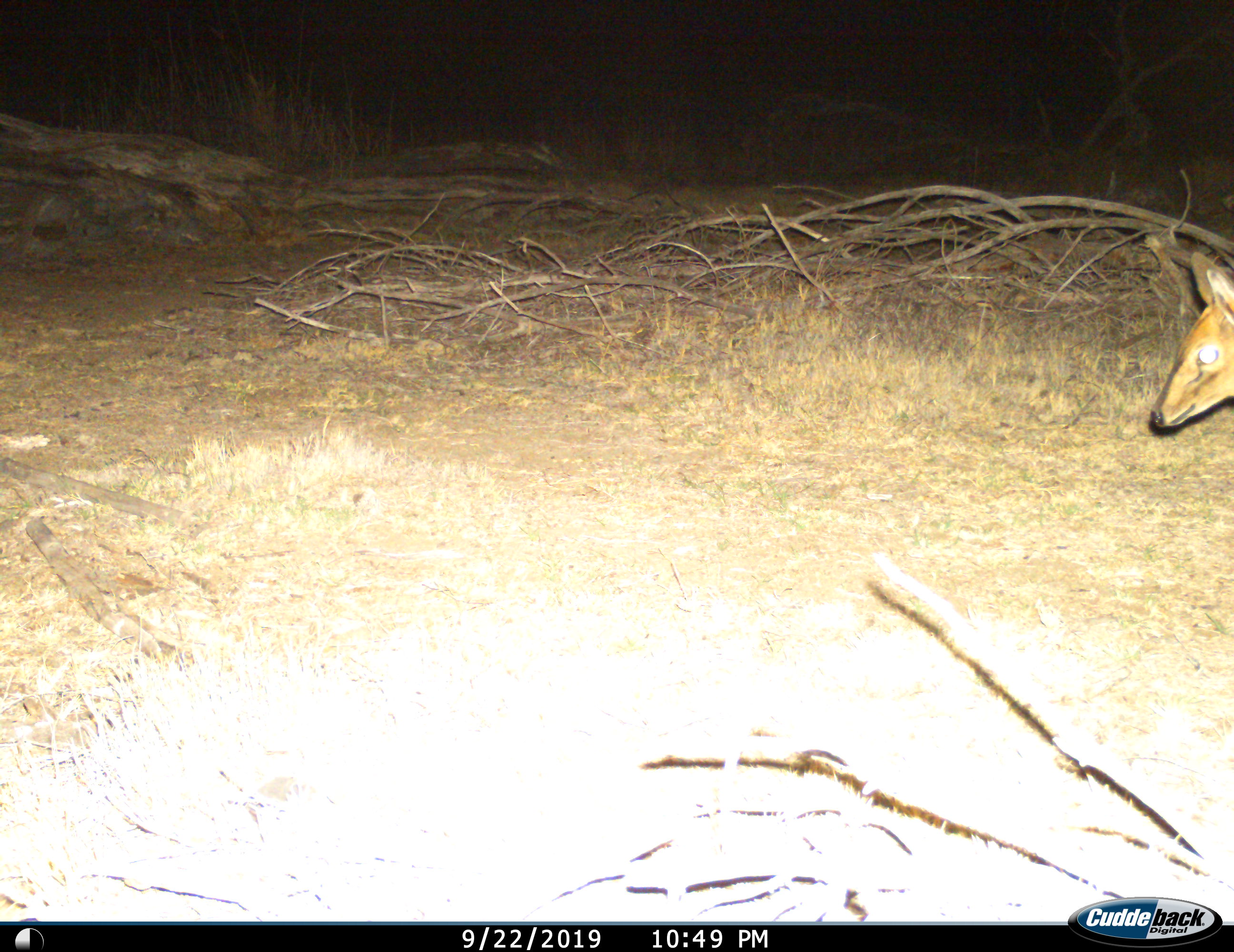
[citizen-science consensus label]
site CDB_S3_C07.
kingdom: Animalia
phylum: Chordata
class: Mammalia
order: Artiodactyla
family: Bovidae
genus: Sylvicapra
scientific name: Sylvicapra grimmia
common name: common duiker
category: duikercommongrey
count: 1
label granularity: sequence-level